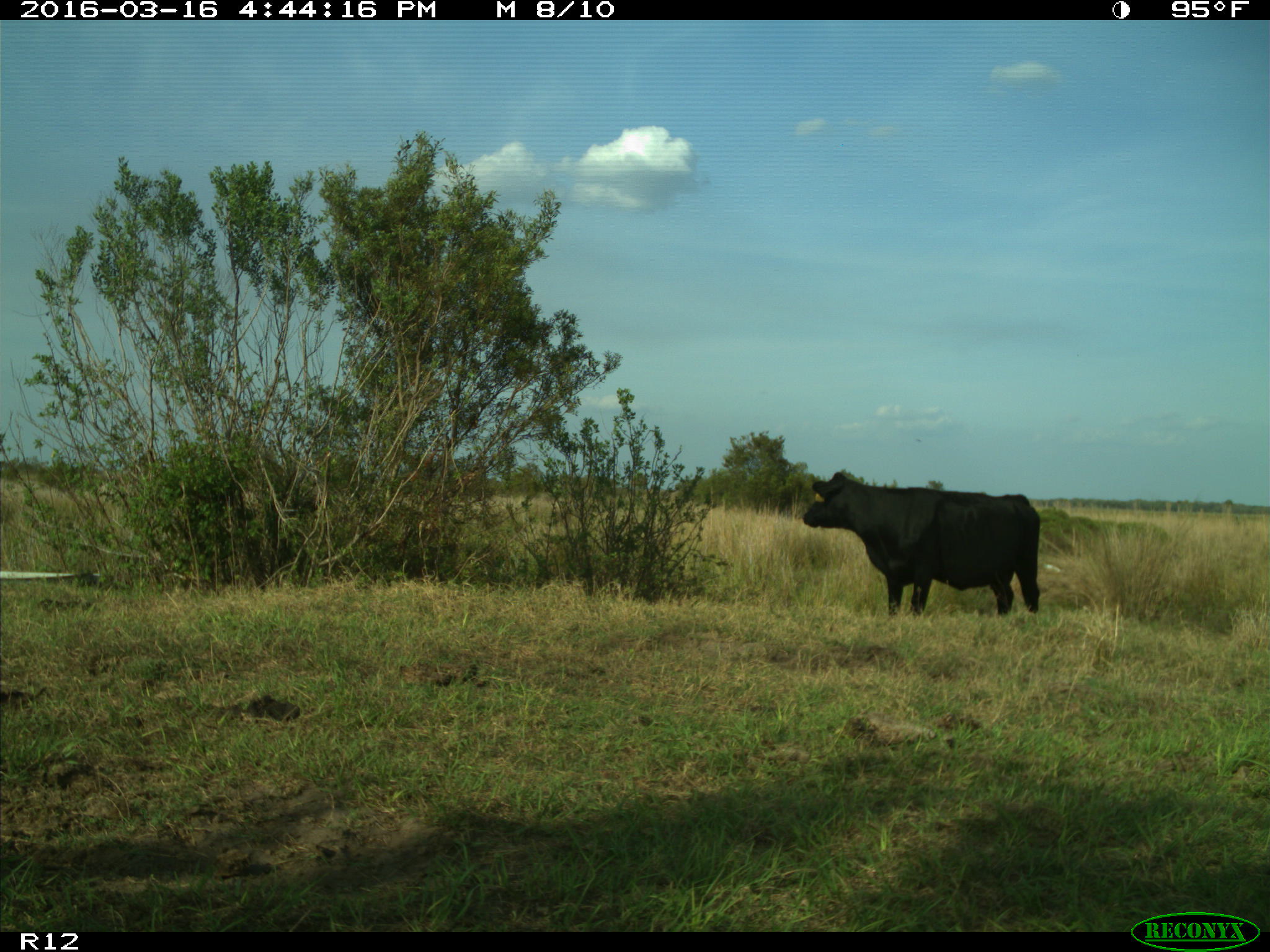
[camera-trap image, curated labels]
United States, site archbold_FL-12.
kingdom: Animalia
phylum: Chordata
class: Mammalia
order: Artiodactyla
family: Bovidae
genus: Bos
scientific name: Bos taurus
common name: domestic cow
Bos taurus (domestic cow).